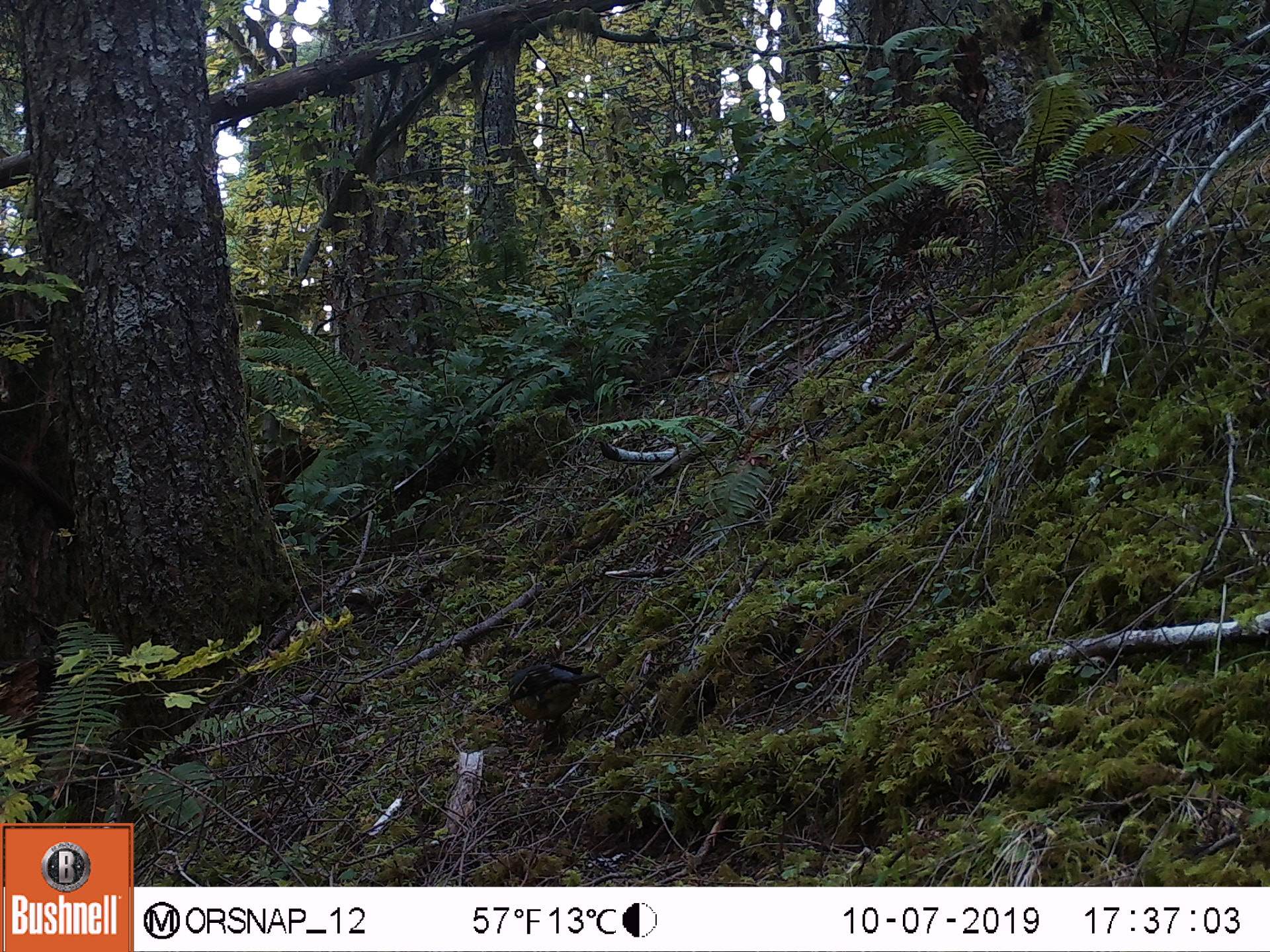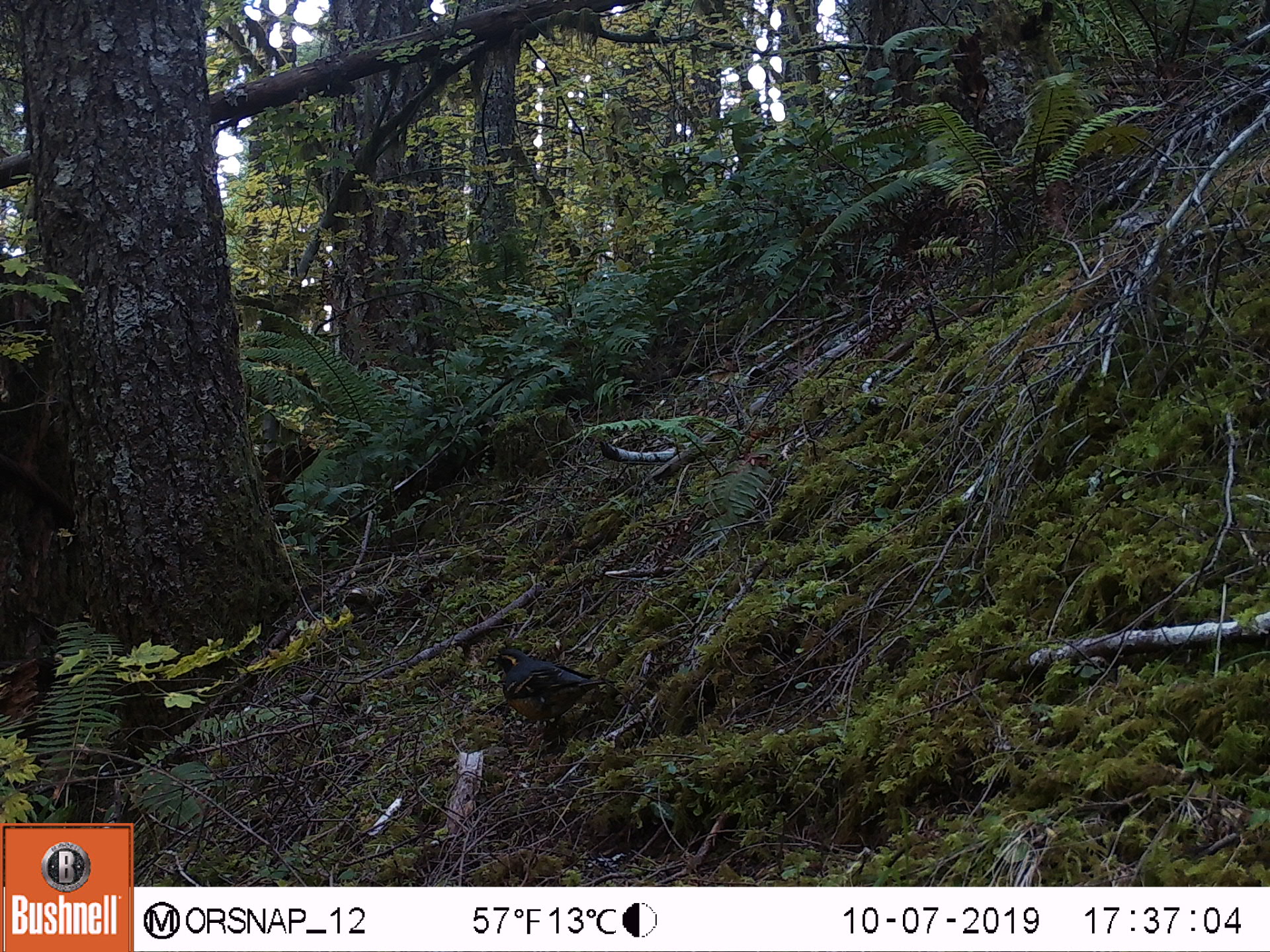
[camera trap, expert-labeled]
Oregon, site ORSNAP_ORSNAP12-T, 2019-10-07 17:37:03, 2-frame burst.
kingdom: Animalia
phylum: Chordata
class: Aves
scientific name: Aves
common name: bird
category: other bird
Other bird (bird) (Aves).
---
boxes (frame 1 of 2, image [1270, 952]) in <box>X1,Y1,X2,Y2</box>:
other bird: <box>469,649,609,759</box>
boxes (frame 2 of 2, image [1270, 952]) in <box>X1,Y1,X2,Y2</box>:
other bird: <box>469,642,614,770</box>